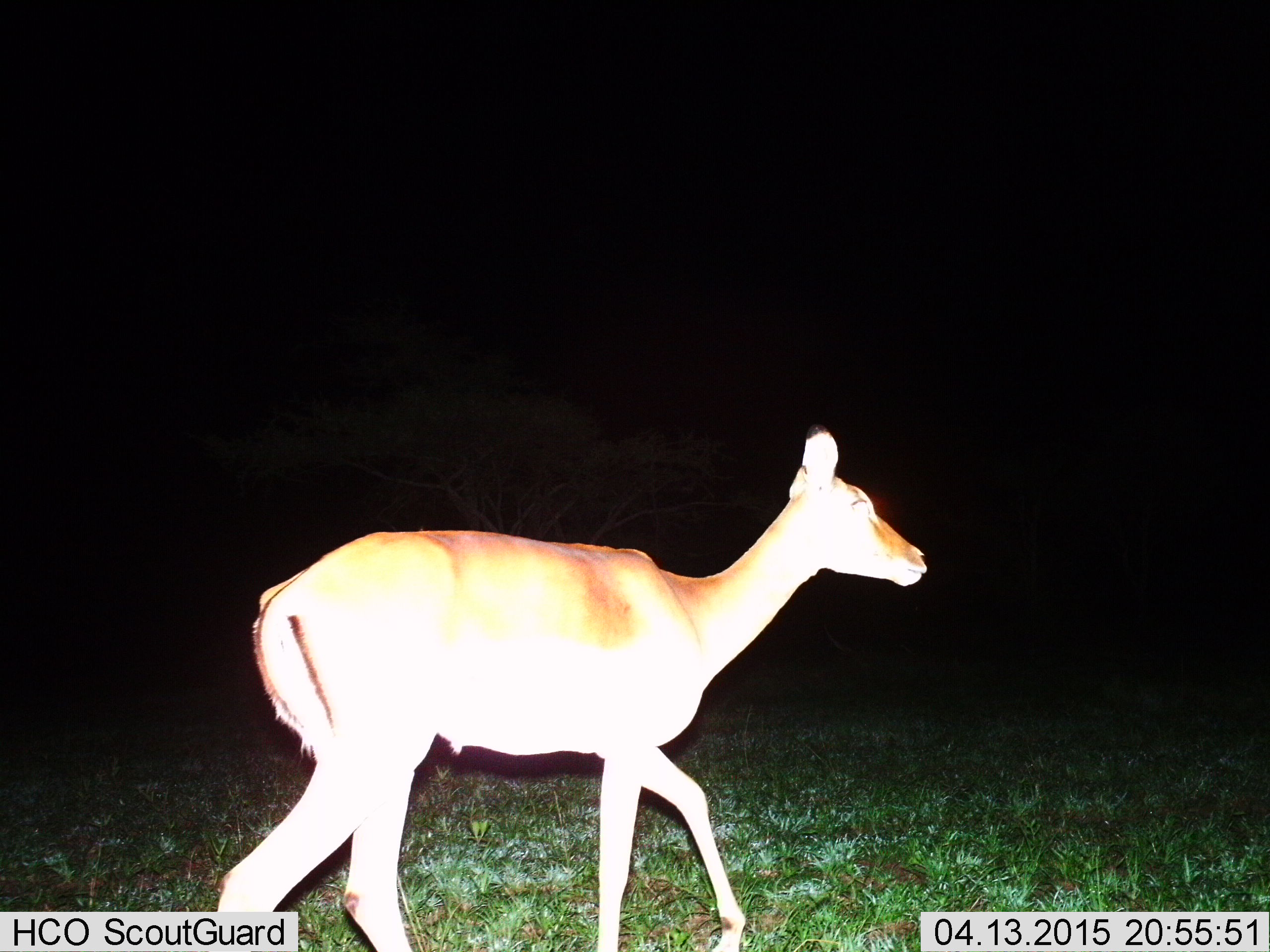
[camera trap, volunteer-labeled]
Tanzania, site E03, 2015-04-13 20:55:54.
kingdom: Animalia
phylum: Chordata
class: Mammalia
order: Artiodactyla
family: Bovidae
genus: Aepyceros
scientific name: Aepyceros melampus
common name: impala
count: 1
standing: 10%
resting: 0%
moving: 100%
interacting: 0%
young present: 0%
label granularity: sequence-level